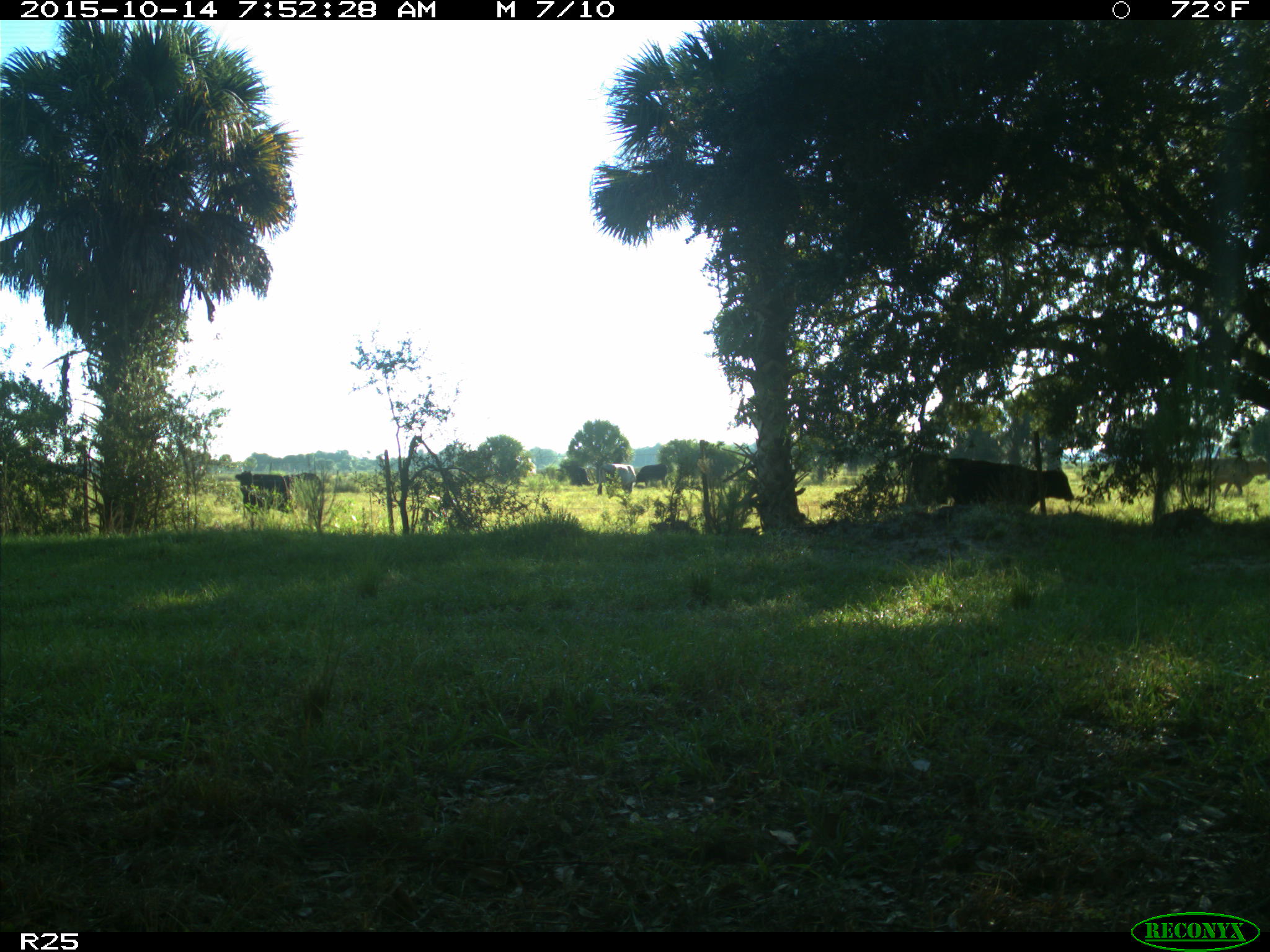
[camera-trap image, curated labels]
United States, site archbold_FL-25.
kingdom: Animalia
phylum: Chordata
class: Mammalia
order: Artiodactyla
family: Bovidae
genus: Bos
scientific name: Bos taurus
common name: domestic cow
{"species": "Bos taurus (domestic cow)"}